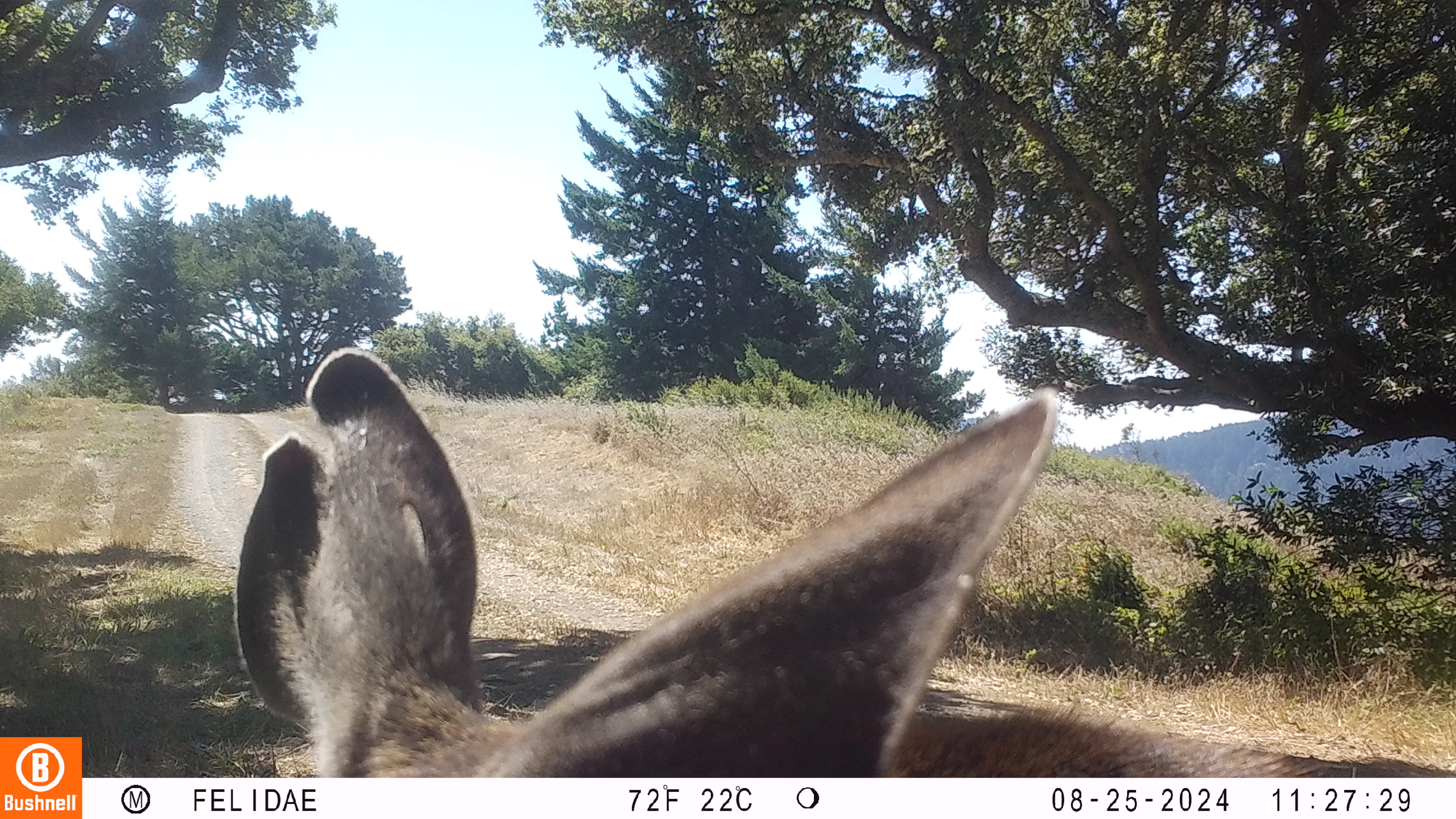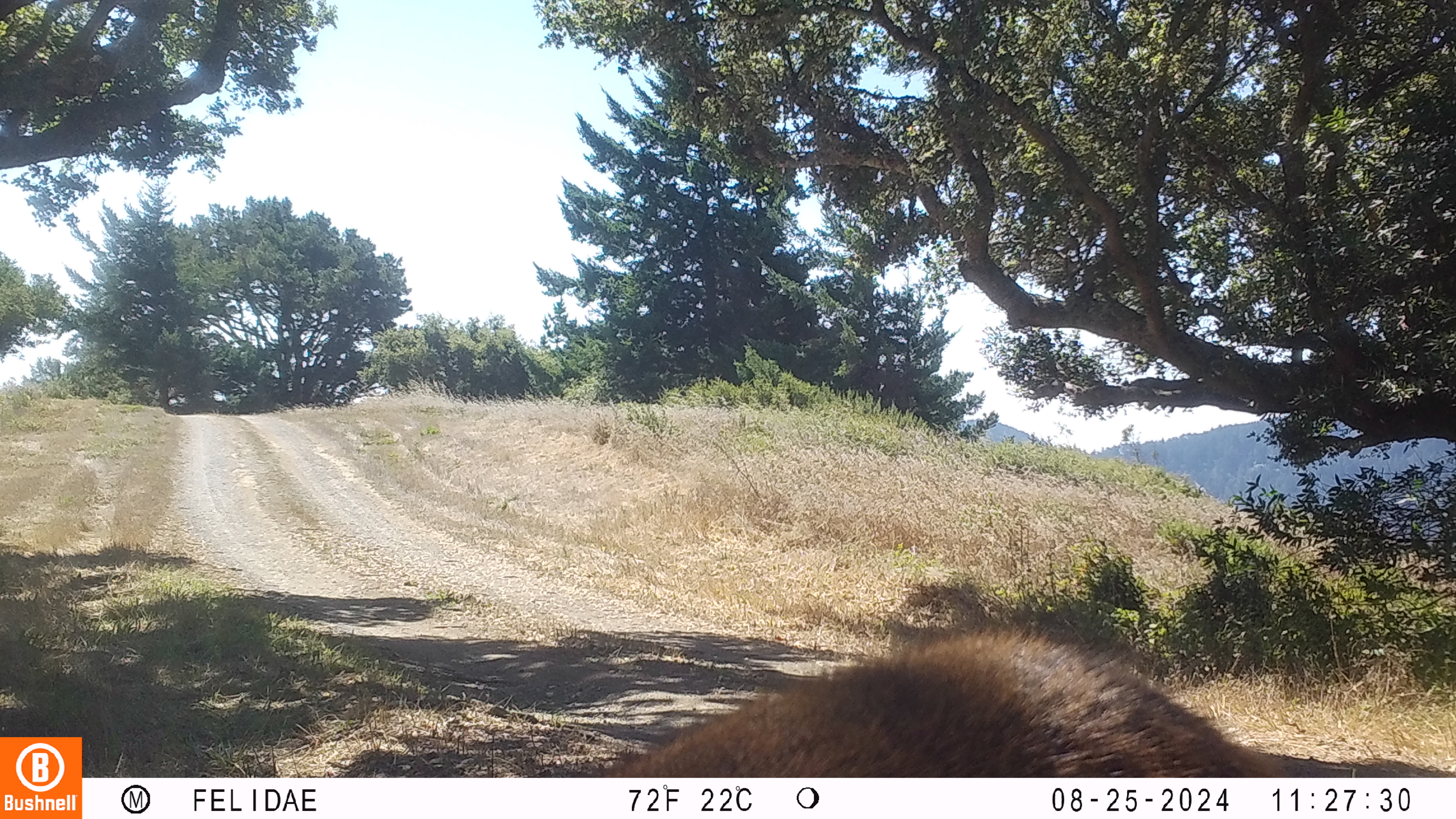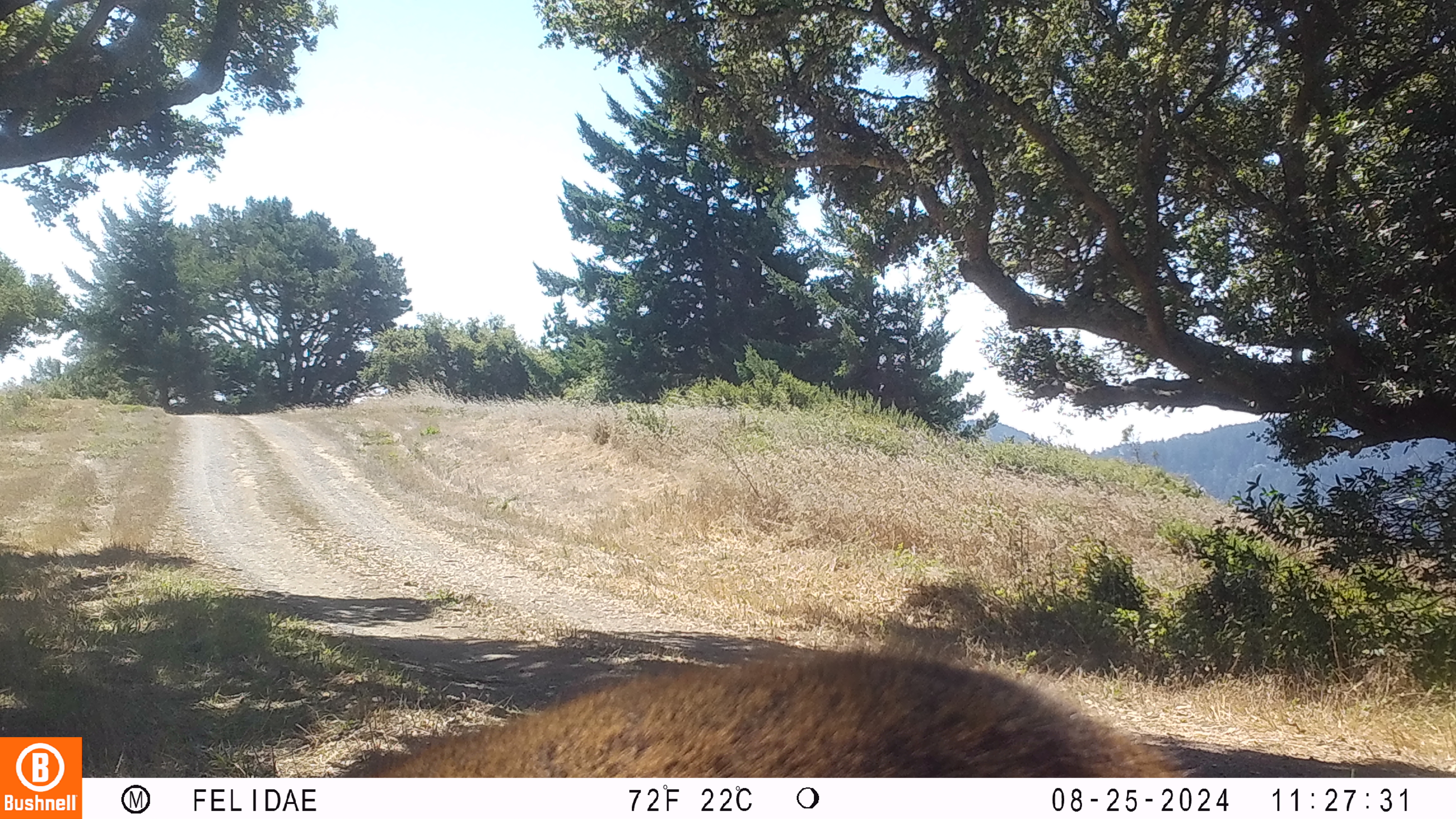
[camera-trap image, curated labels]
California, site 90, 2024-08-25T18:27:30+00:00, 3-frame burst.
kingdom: Animalia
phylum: Chordata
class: Mammalia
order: Artiodactyla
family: Cervidae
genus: Odocoileus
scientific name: Odocoileus hemionus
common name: mule deer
Mule deer (Odocoileus hemionus).